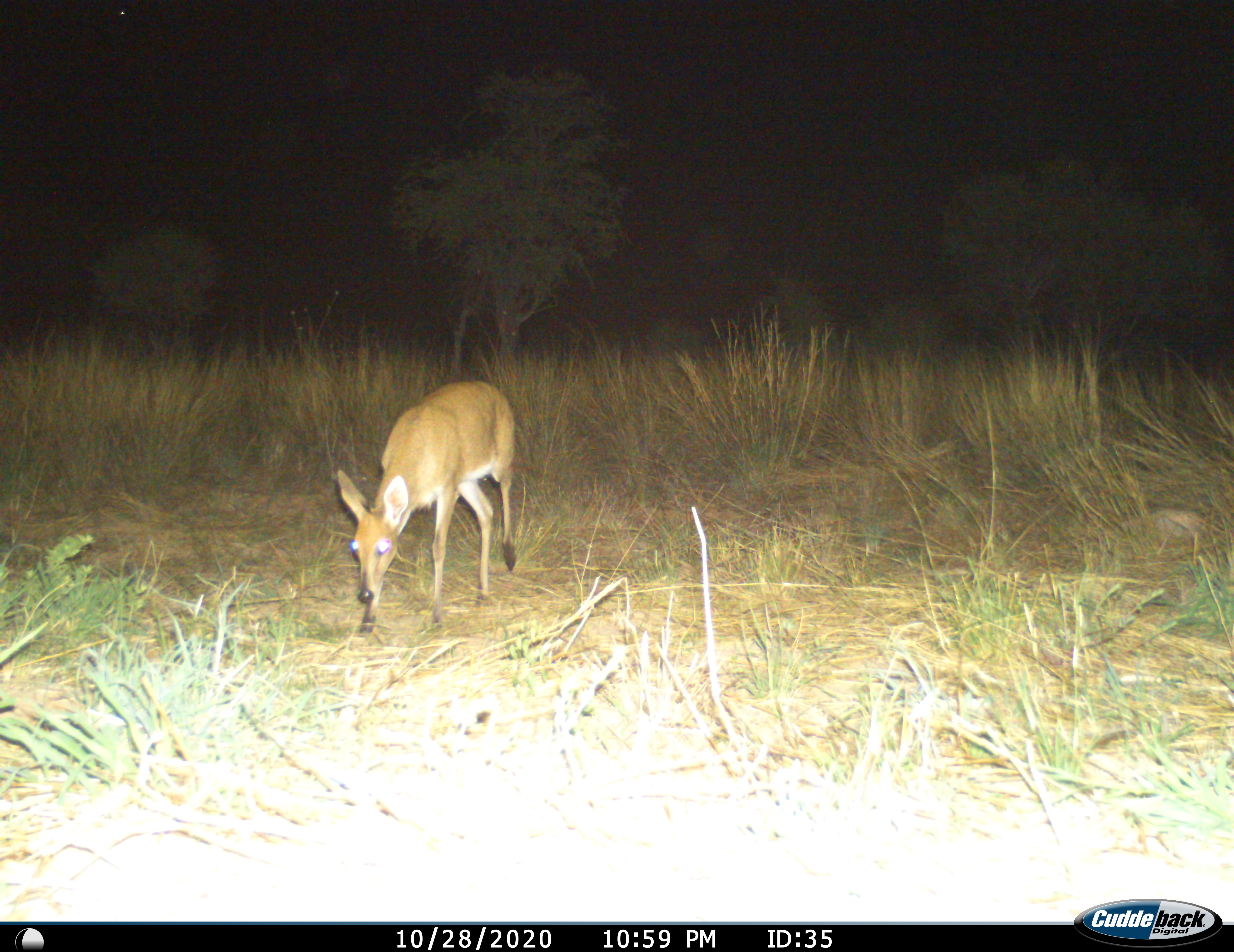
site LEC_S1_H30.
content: unidentified animal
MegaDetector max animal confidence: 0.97